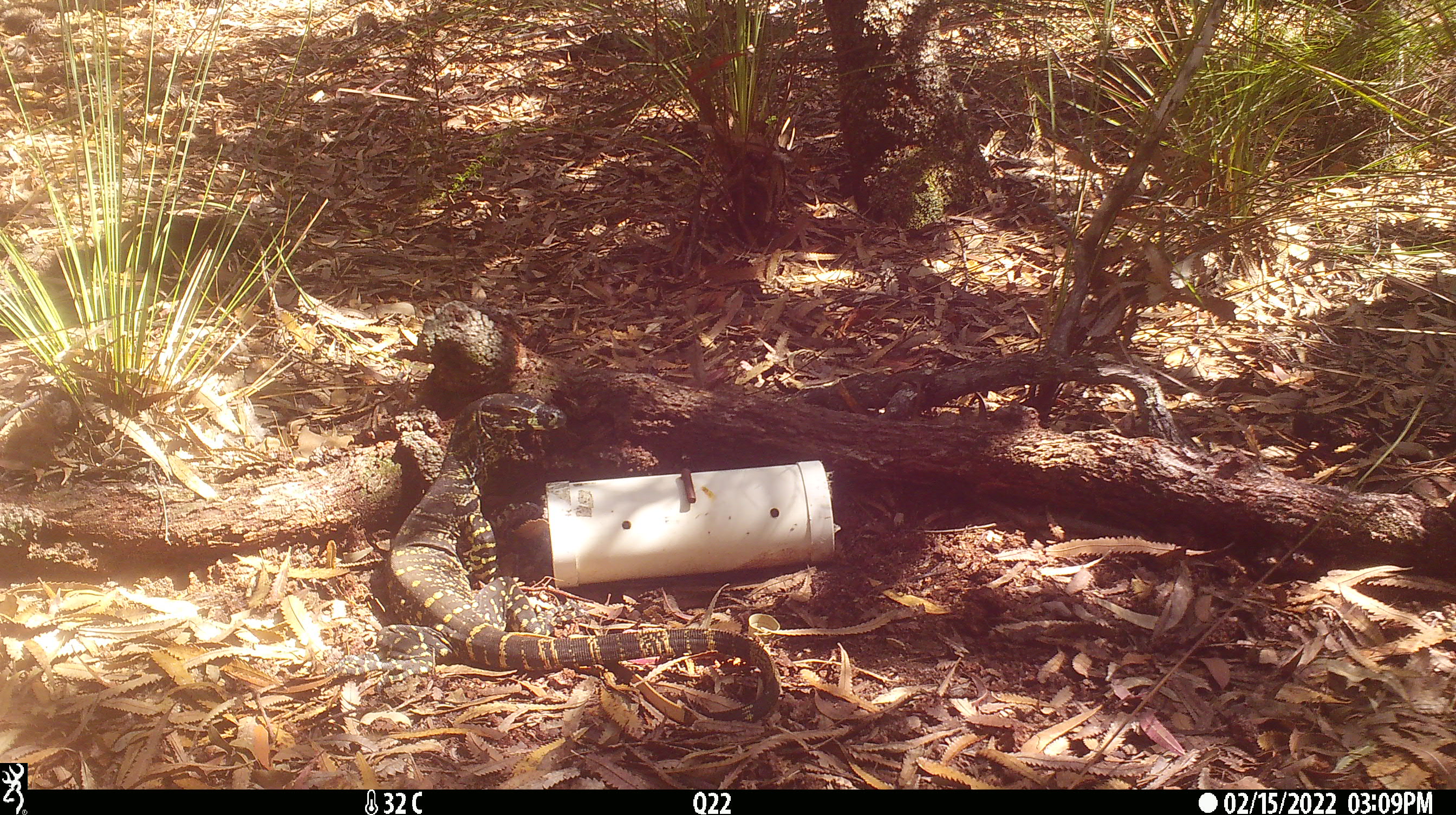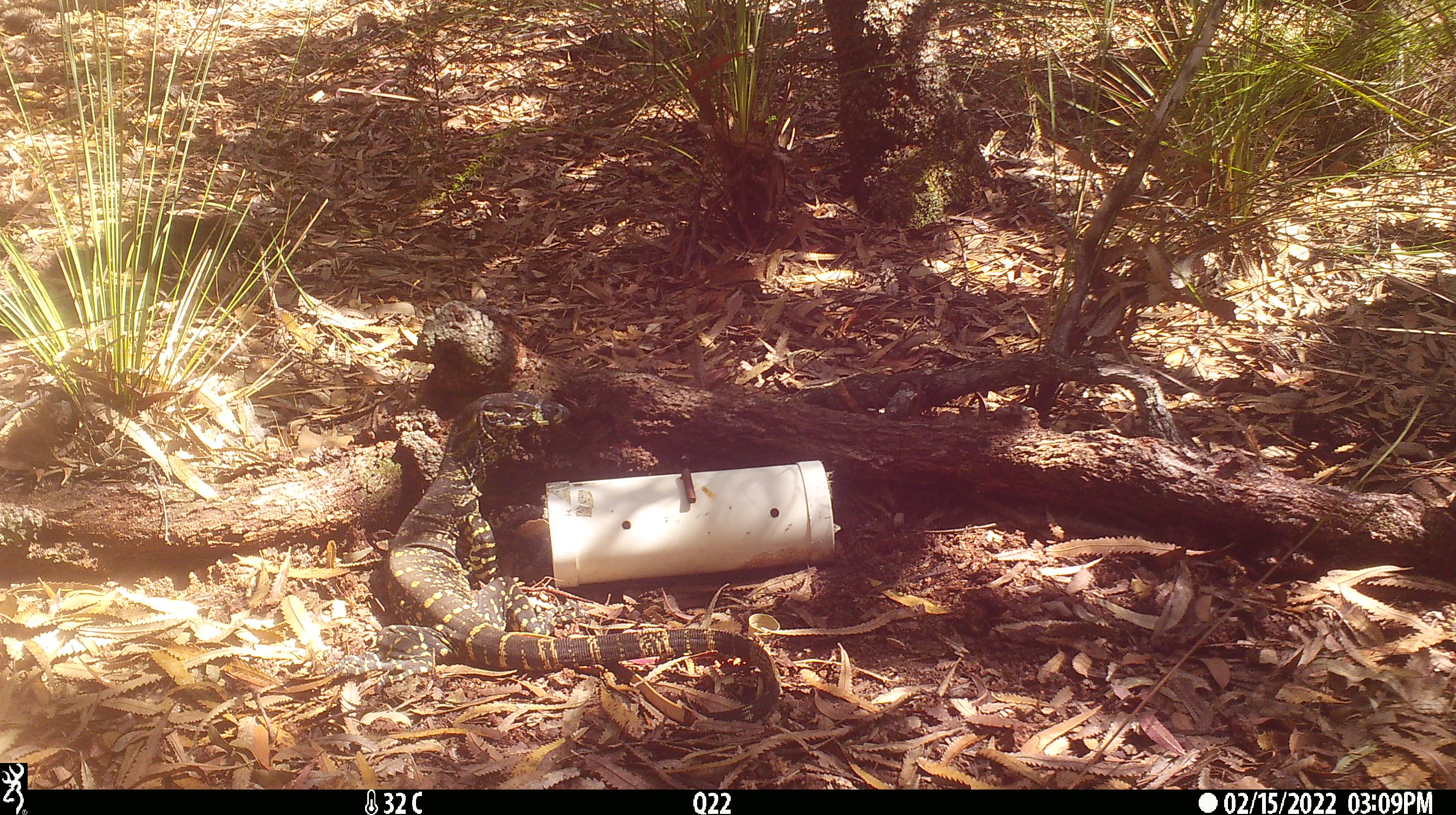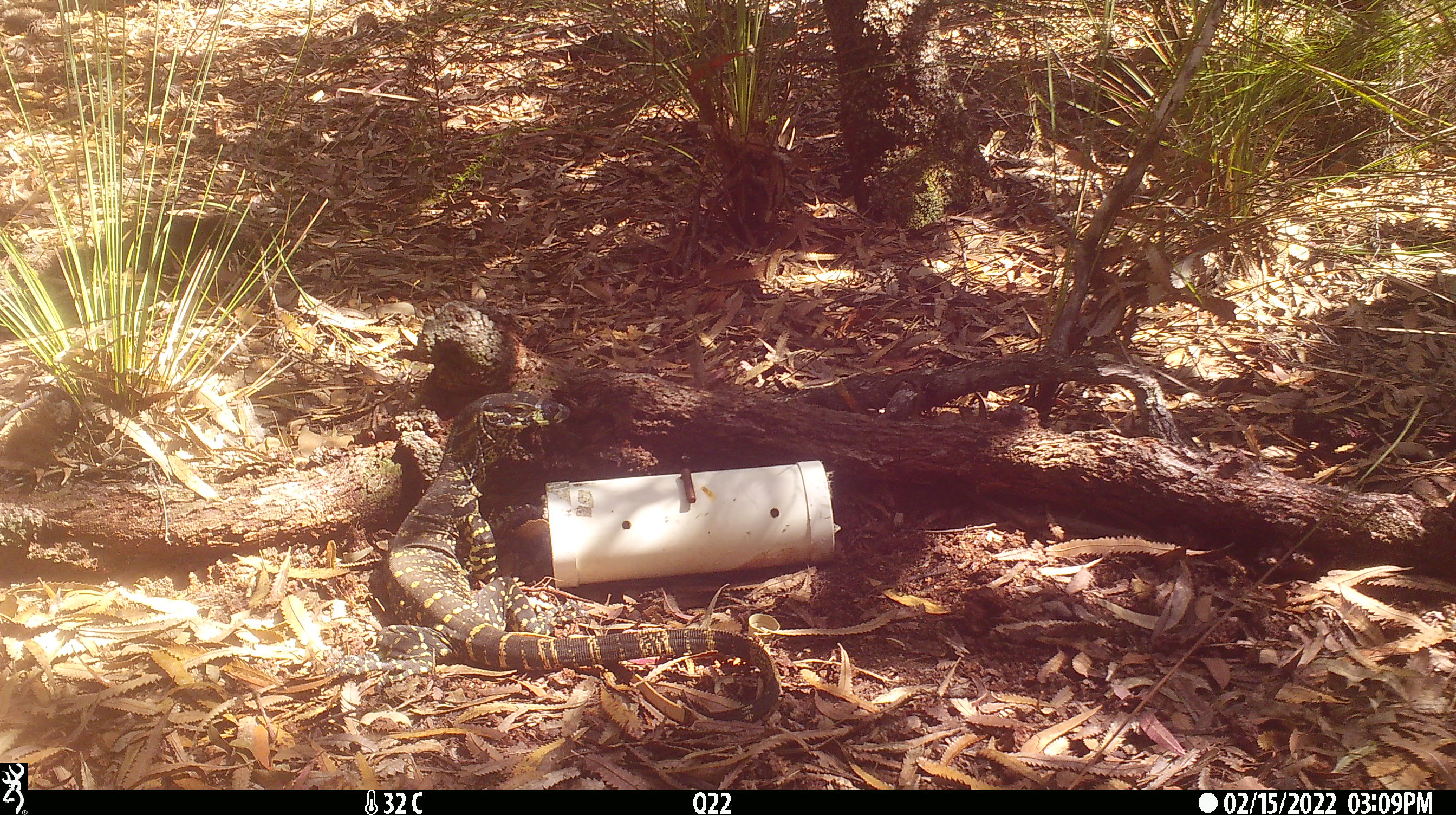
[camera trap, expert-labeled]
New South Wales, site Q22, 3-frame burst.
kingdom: Animalia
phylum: Chordata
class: Reptilia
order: Squamata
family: Varanidae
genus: Varanus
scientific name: Varanus varius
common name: lace monitor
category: goanna